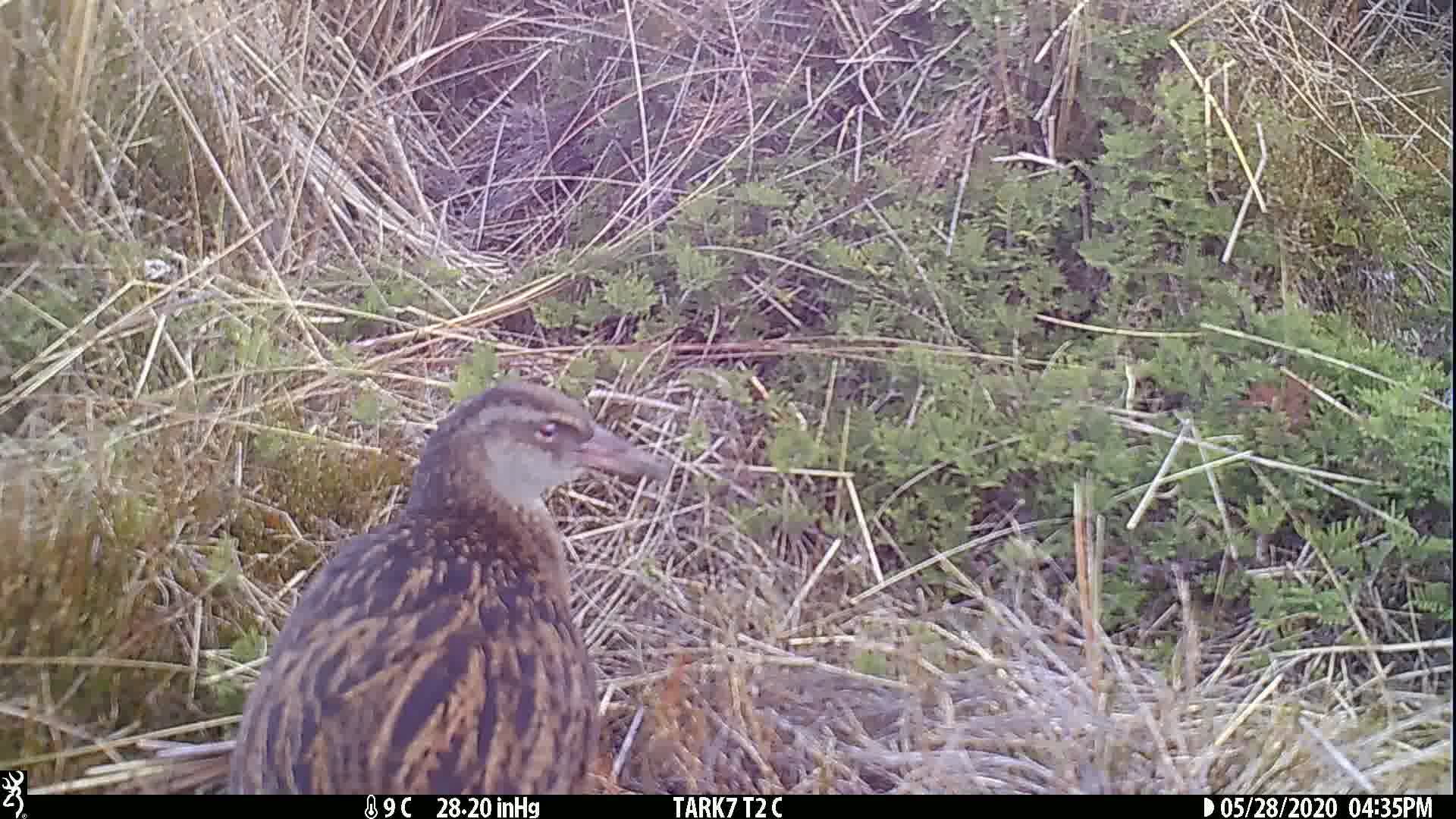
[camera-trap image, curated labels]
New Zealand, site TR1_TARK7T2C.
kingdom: Animalia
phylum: Chordata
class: Aves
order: Gruiformes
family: Rallidae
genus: Gallirallus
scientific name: Gallirallus australis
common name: weka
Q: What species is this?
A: Weka (Gallirallus australis).